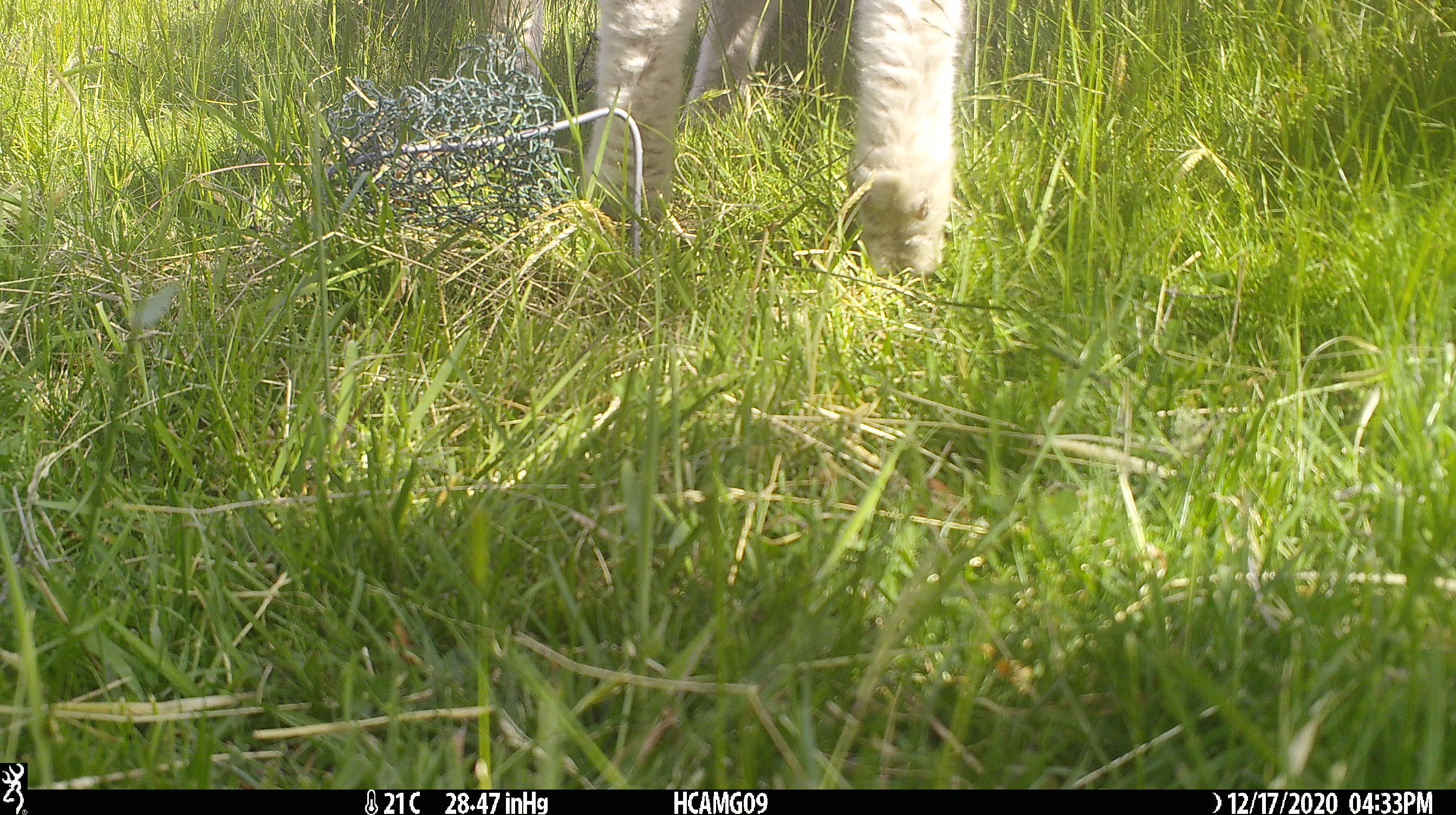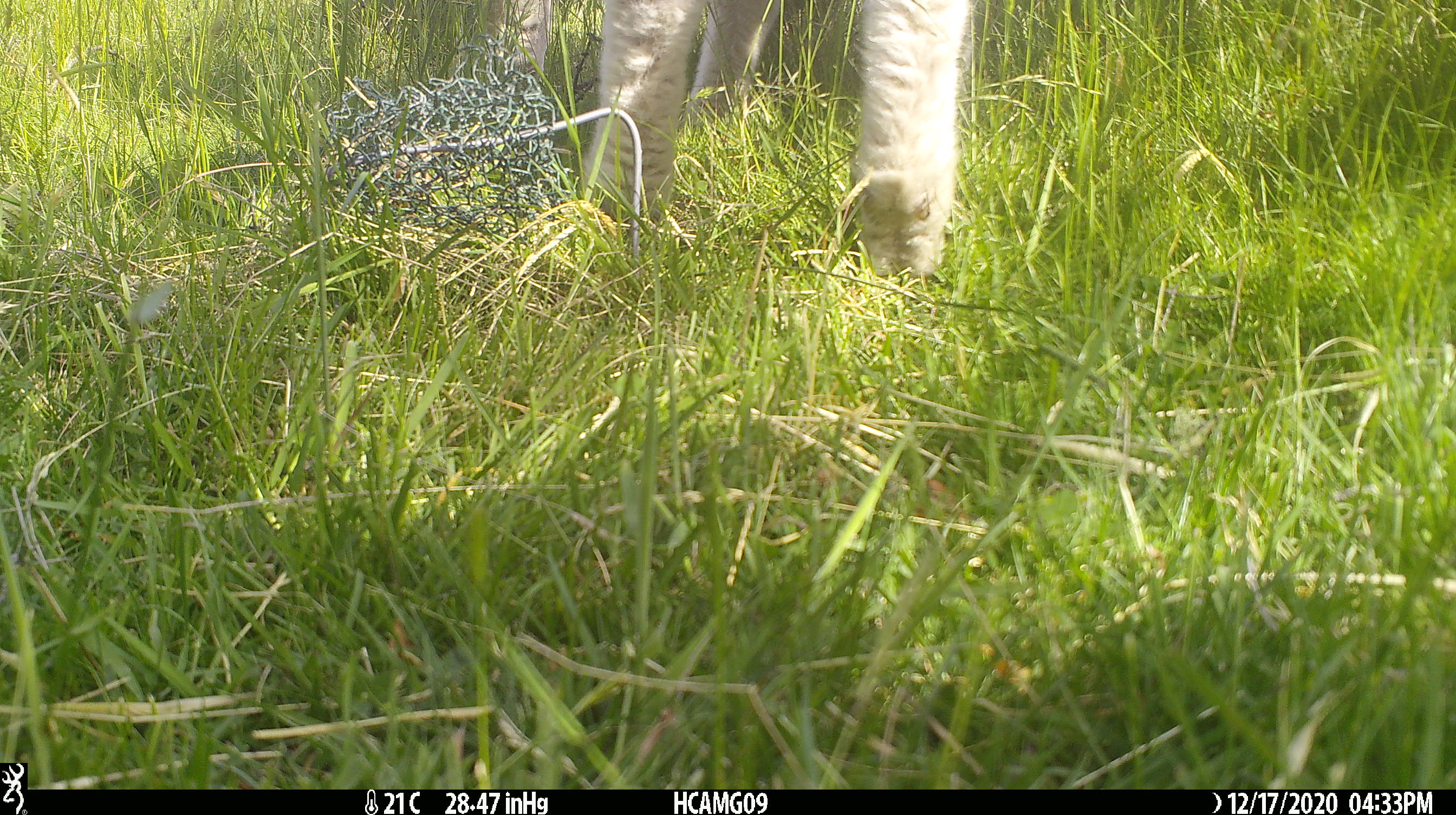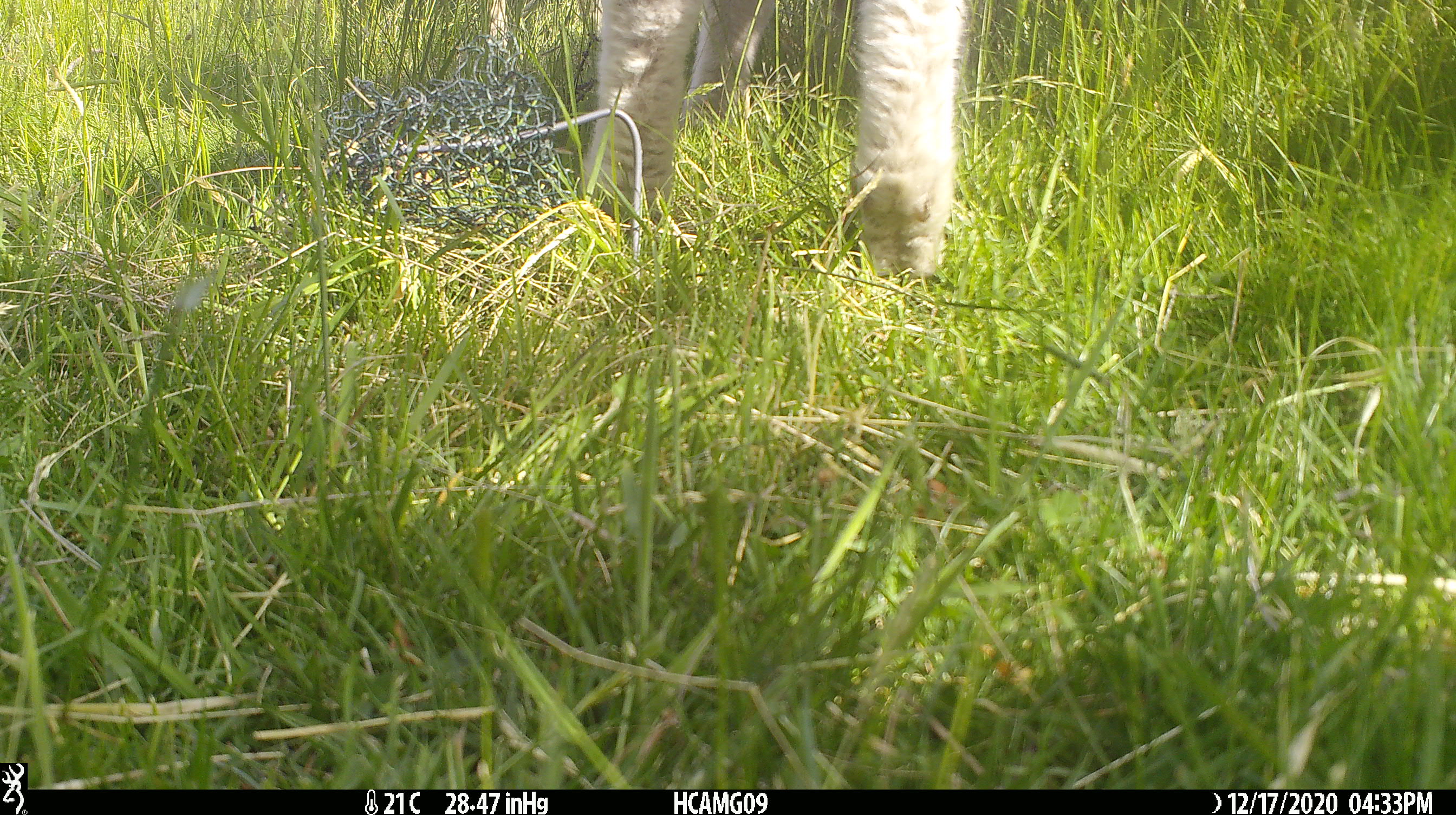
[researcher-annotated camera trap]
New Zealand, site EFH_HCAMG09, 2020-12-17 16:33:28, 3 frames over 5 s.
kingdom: Animalia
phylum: Chordata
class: Mammalia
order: Artiodactyla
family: Bovidae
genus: Ovis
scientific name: Ovis aries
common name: domestic sheep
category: sheep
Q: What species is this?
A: Sheep (domestic sheep) (Ovis aries).